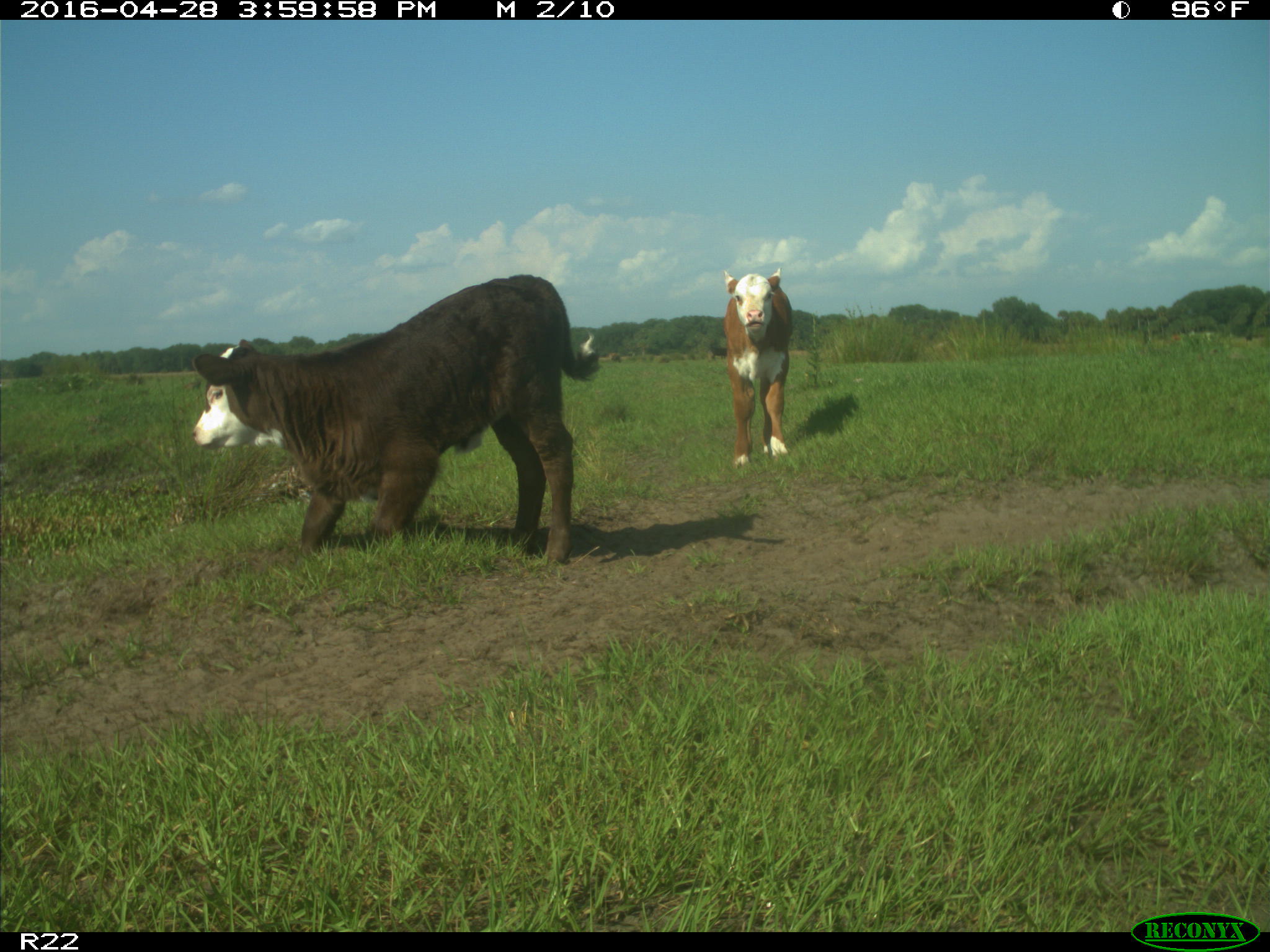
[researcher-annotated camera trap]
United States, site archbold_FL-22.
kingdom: Animalia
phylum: Chordata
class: Mammalia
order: Artiodactyla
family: Bovidae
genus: Bos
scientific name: Bos taurus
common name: domestic cow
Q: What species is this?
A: Bos taurus (domestic cow).